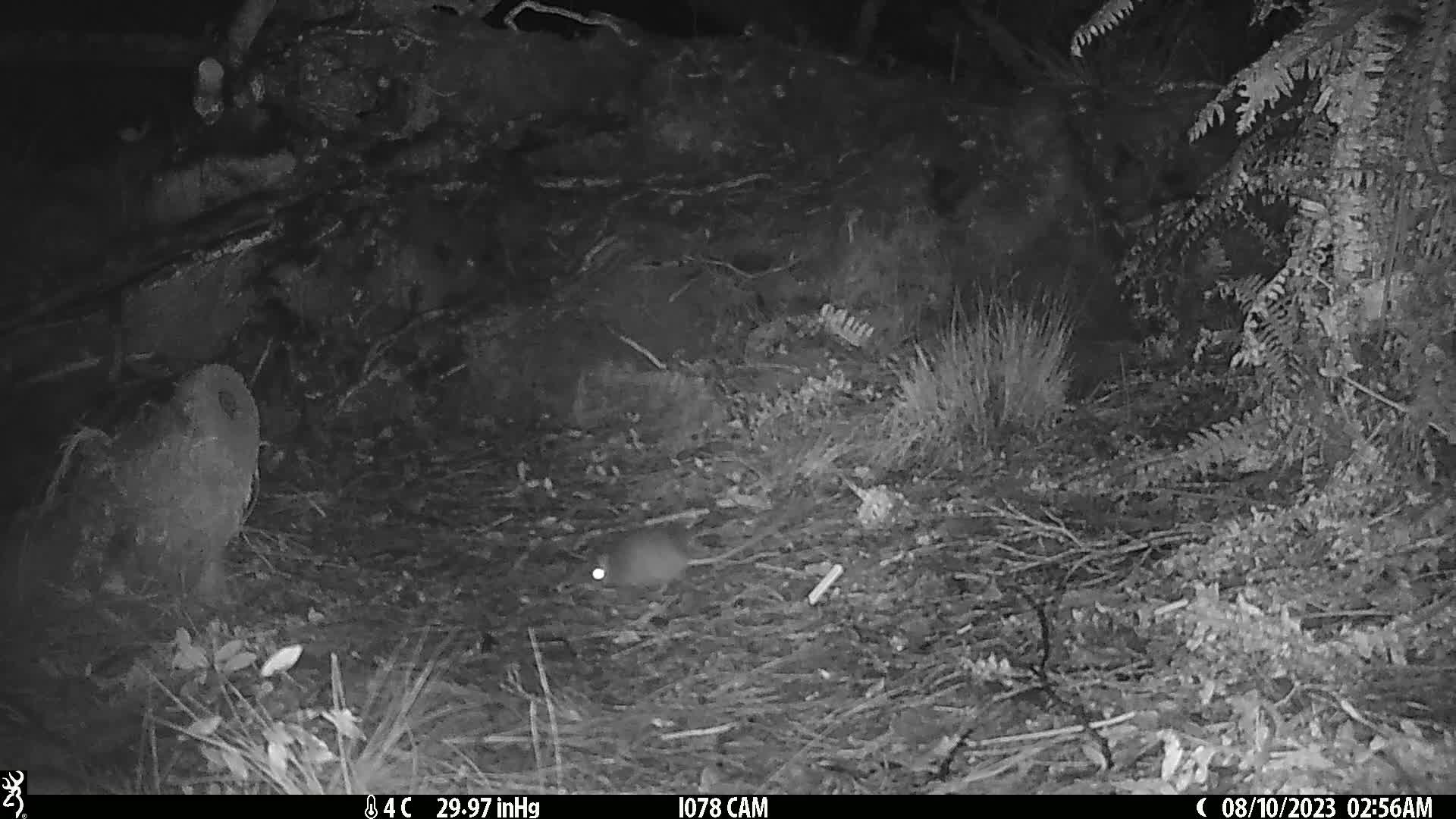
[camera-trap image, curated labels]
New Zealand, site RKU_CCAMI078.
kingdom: Animalia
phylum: Chordata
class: Mammalia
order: Rodentia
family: Muridae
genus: Rattus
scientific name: Rattus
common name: rat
Rat (Rattus).